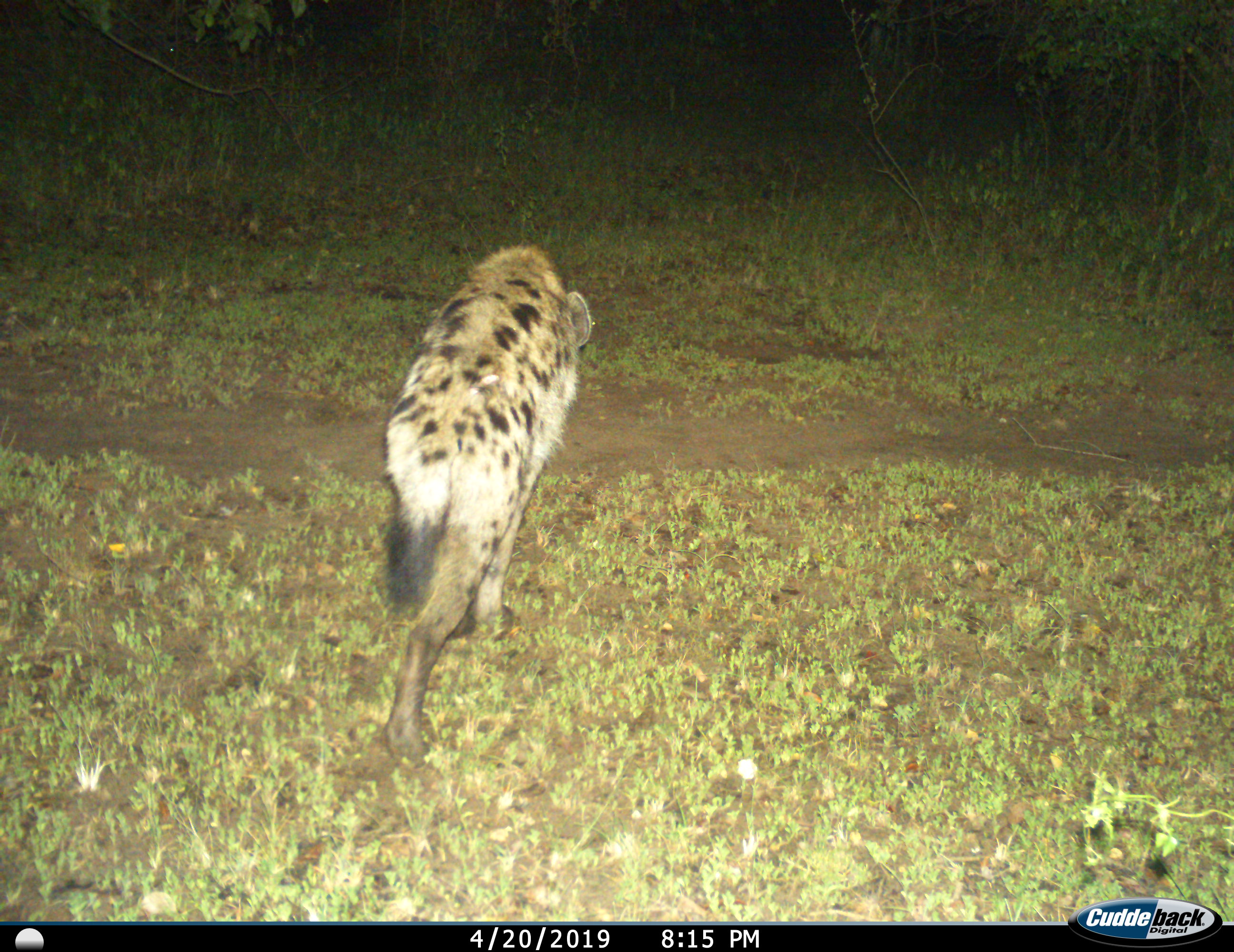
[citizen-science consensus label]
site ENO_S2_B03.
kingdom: Animalia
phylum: Chordata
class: Mammalia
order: Carnivora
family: Hyaenidae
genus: Crocuta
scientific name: Crocuta crocuta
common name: spotted hyena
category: hyenaspotted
Hyenaspotted (spotted hyena) (Crocuta crocuta), count 1. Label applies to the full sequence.